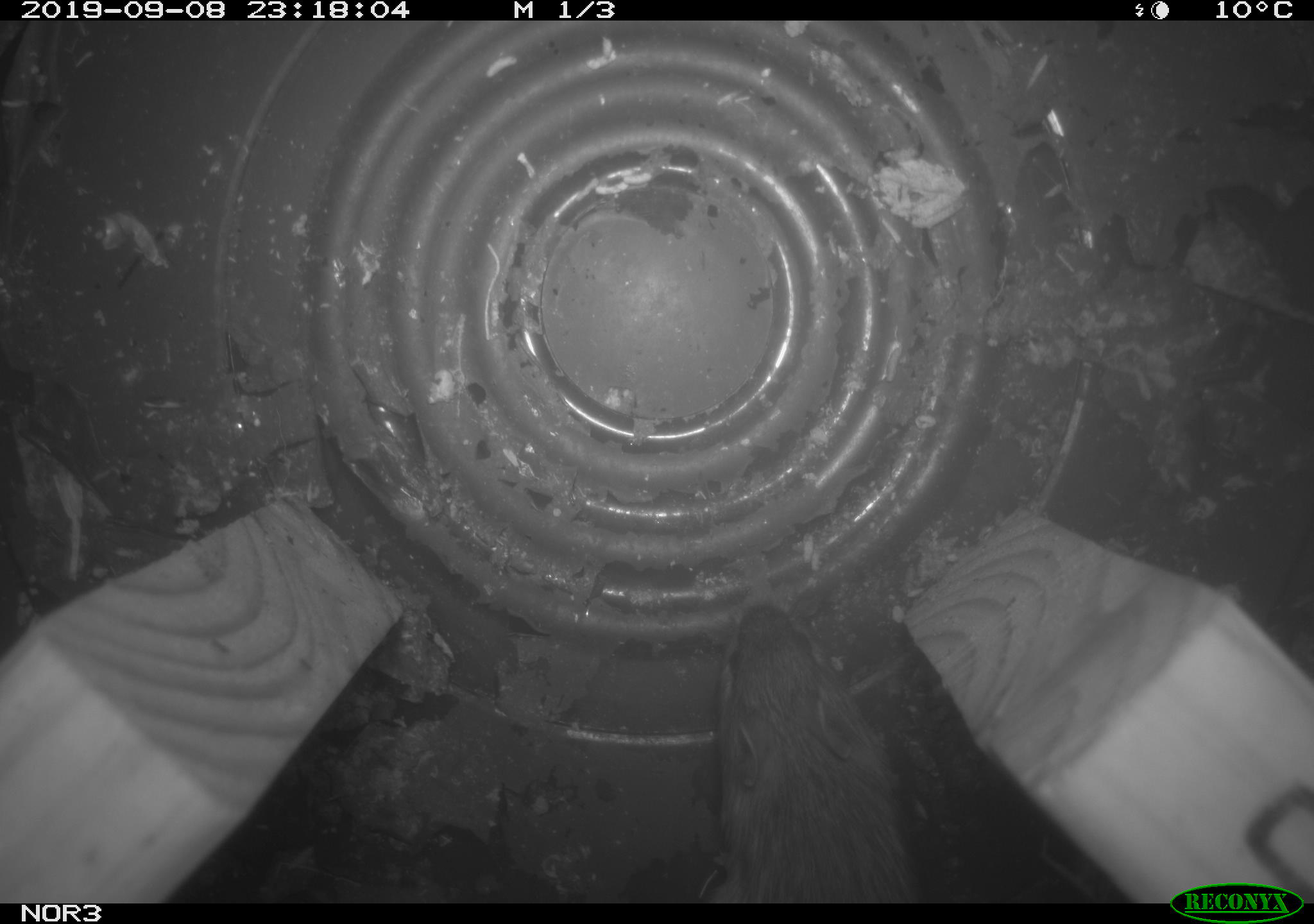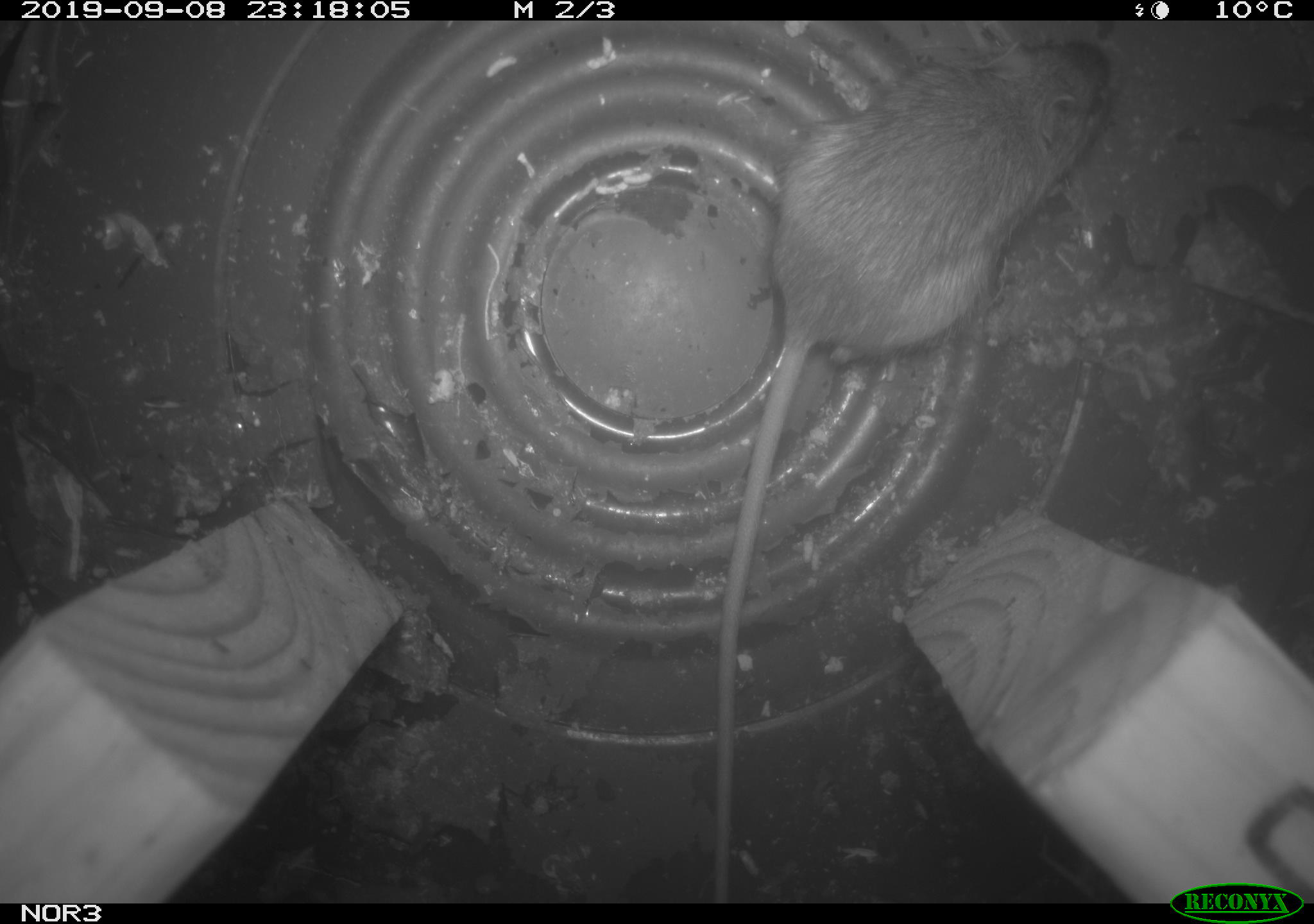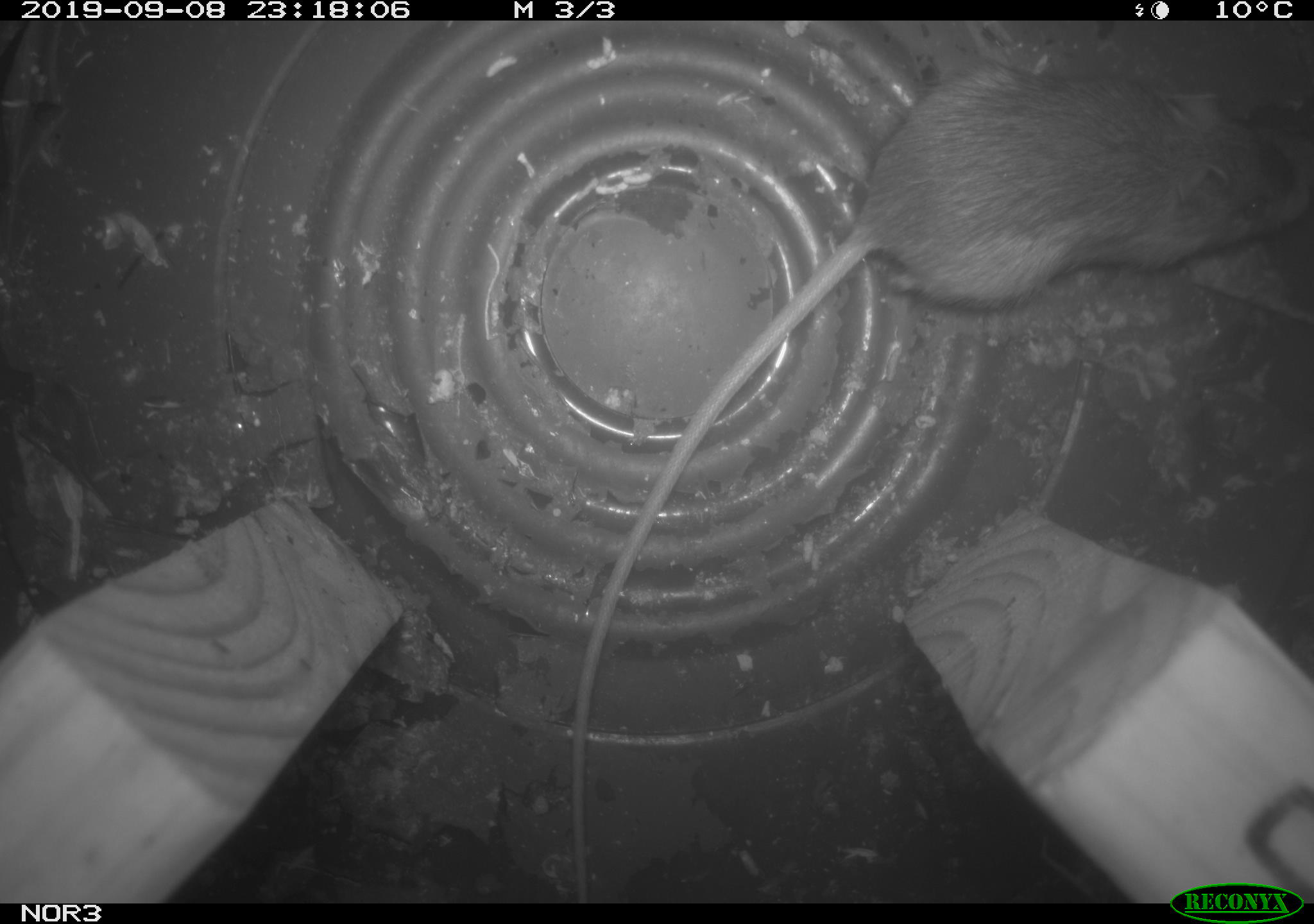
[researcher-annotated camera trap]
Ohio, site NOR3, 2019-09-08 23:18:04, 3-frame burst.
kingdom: Animalia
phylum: Chordata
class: Mammalia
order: Rodentia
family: Zapodidae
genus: Napaeozapus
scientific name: Napaeozapus insignis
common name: woodland jumping mouse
Woodland jumping mouse (Napaeozapus insignis).